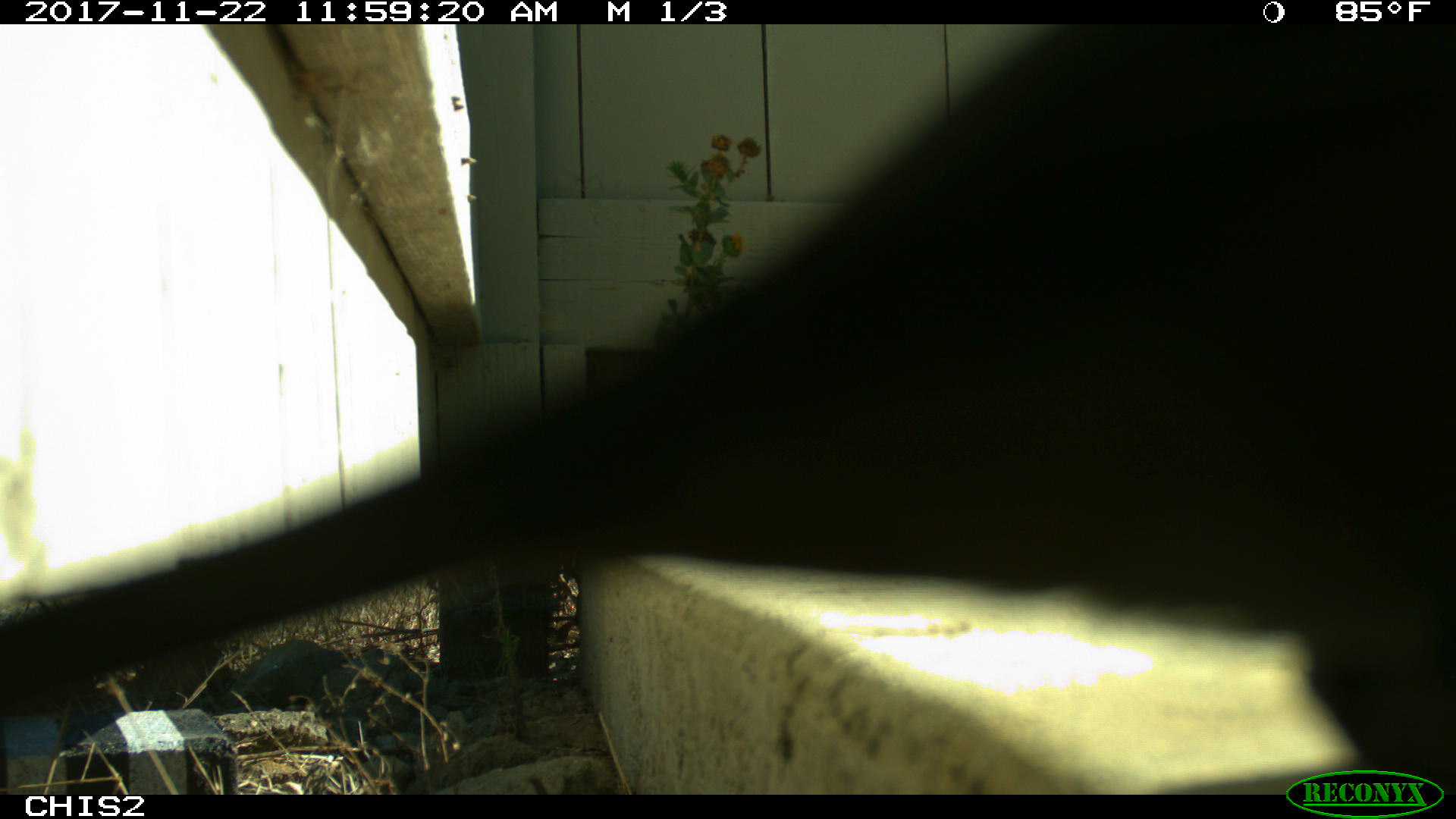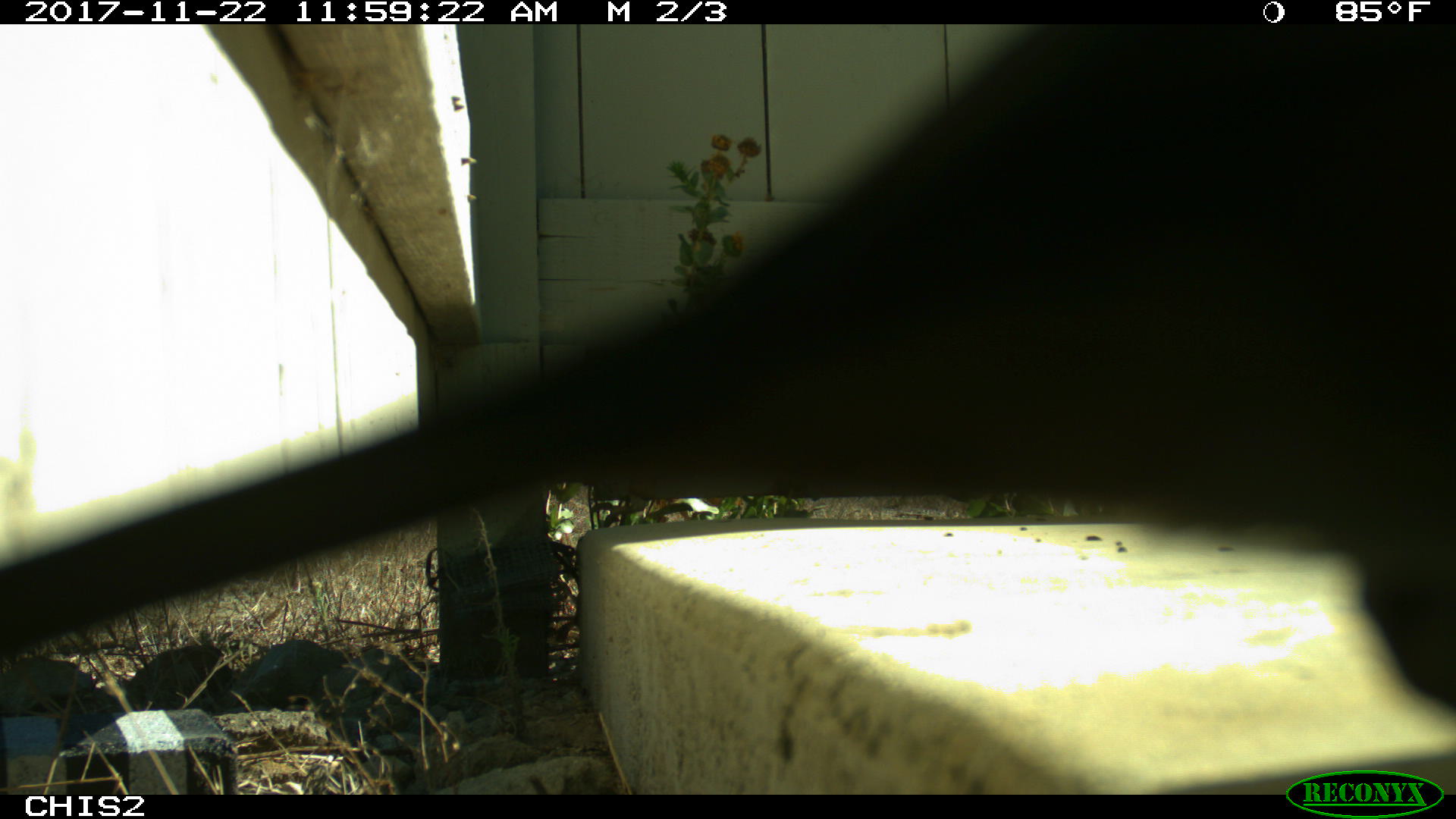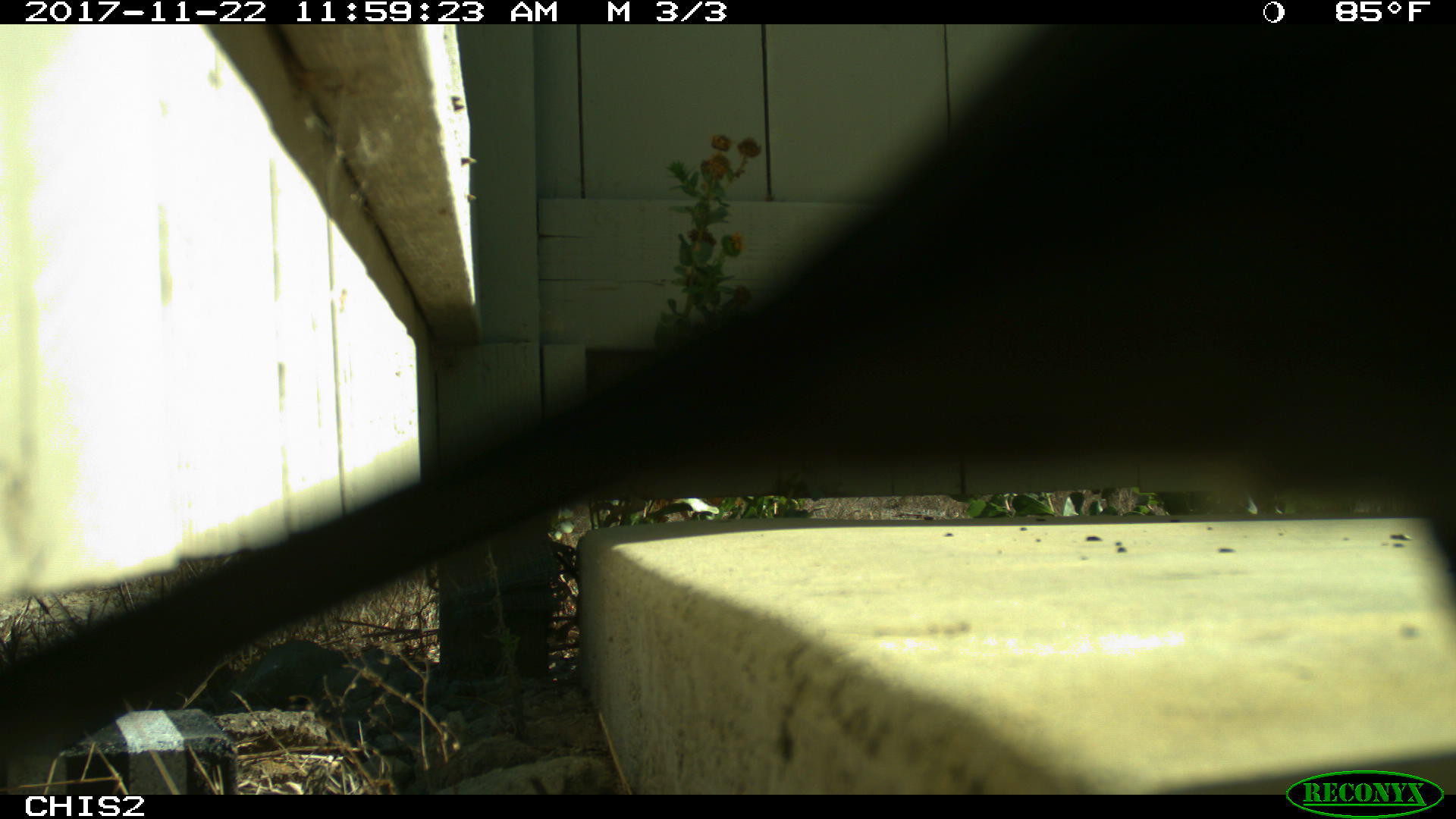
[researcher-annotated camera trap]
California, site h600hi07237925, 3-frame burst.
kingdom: Animalia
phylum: Chordata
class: Aves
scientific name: Aves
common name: bird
Bird (Aves).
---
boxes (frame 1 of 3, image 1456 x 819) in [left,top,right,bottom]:
bird: [0,23,1455,795]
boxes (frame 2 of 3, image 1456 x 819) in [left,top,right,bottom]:
bird: [0,24,1455,795]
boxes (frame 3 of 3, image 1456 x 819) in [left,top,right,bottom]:
bird: [0,24,1453,783]